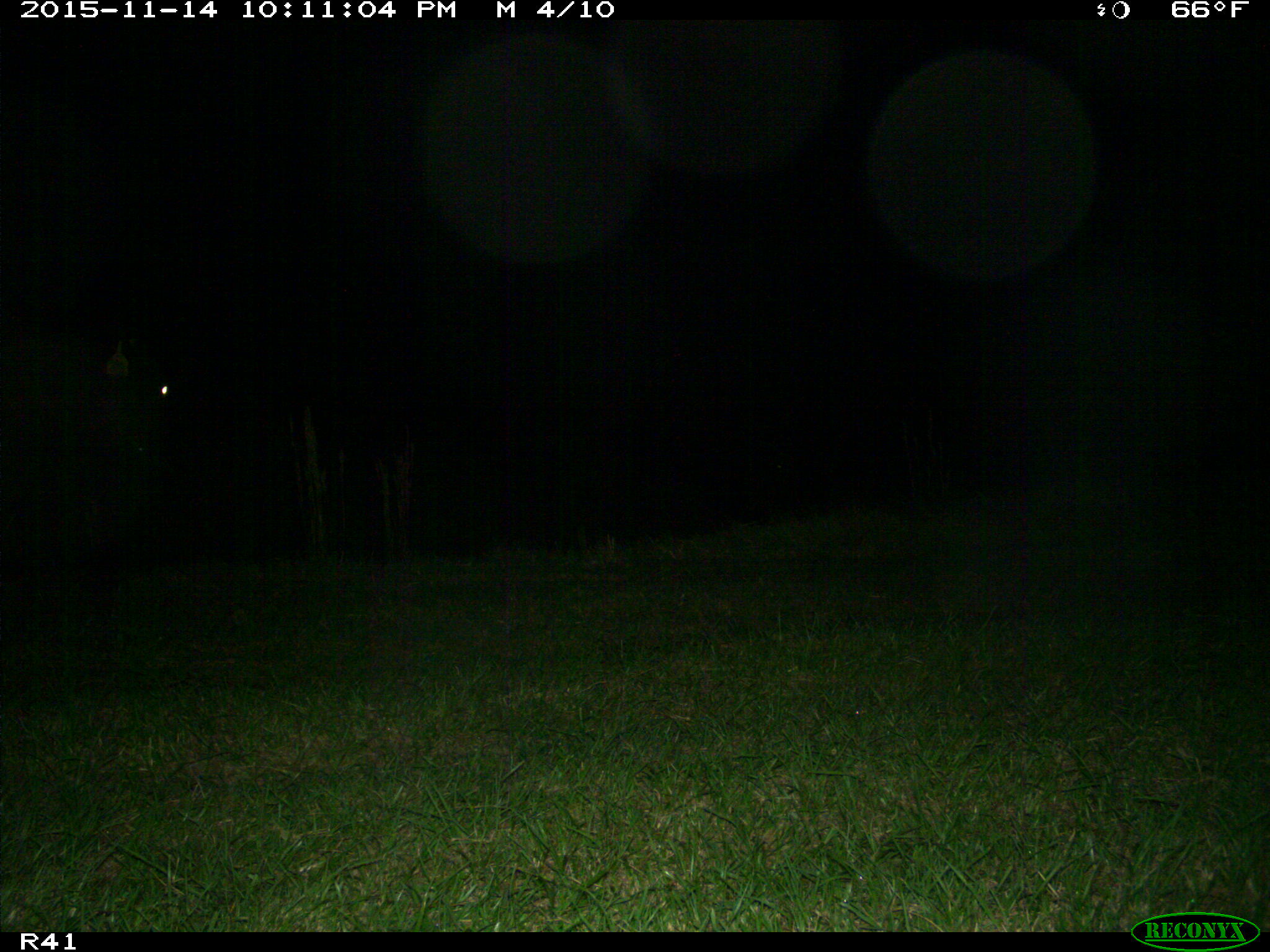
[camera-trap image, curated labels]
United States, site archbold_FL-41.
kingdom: Animalia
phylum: Chordata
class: Mammalia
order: Artiodactyla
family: Bovidae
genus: Bos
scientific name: Bos taurus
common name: domestic cow